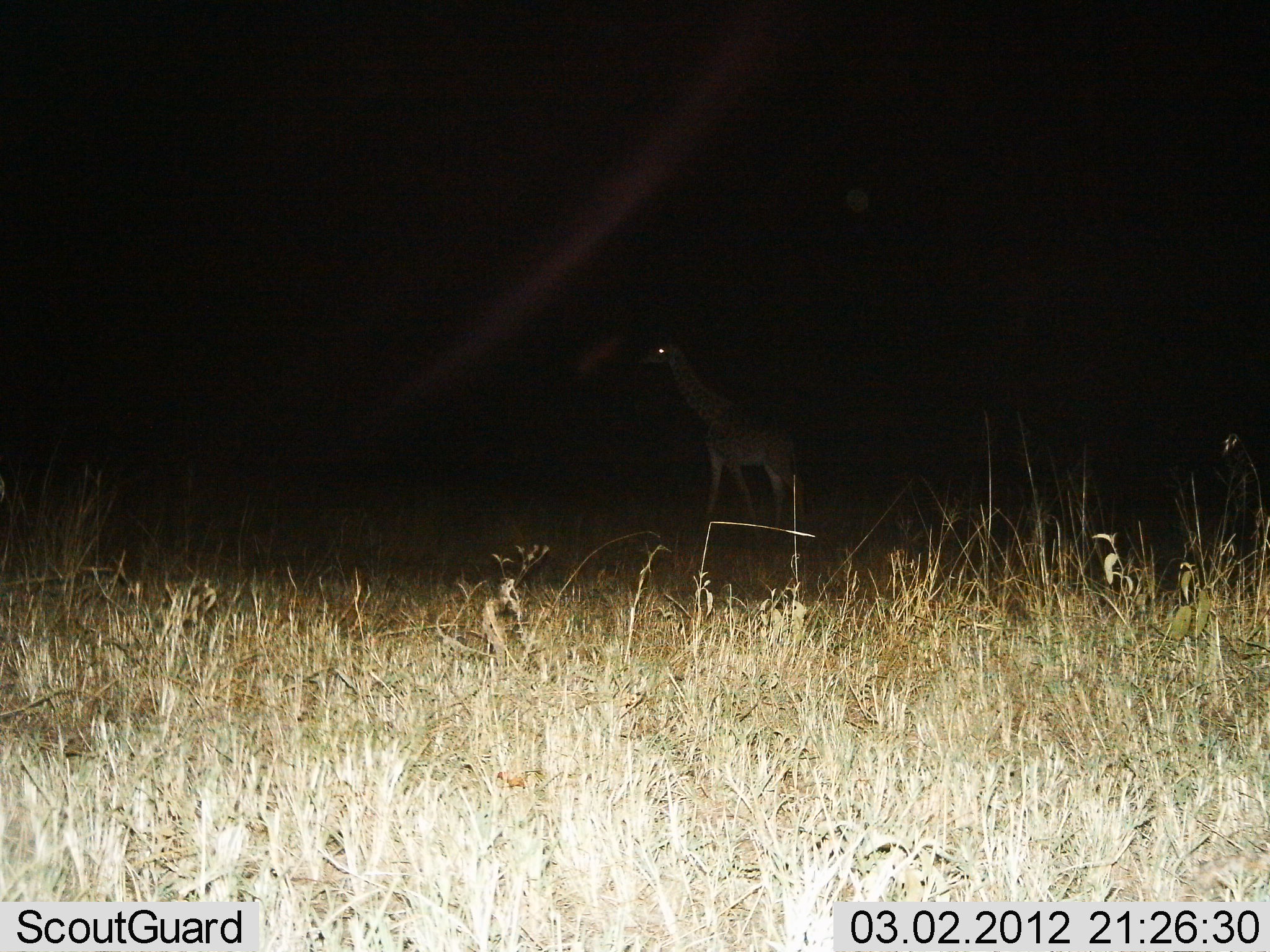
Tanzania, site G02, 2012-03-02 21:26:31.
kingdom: Animalia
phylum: Chordata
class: Mammalia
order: Artiodactyla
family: Giraffidae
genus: Giraffa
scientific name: Giraffa camelopardalis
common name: giraffe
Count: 1.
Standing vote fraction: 39%.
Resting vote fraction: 0%.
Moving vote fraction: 61%.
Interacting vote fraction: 0%.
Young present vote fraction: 4%.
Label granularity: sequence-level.